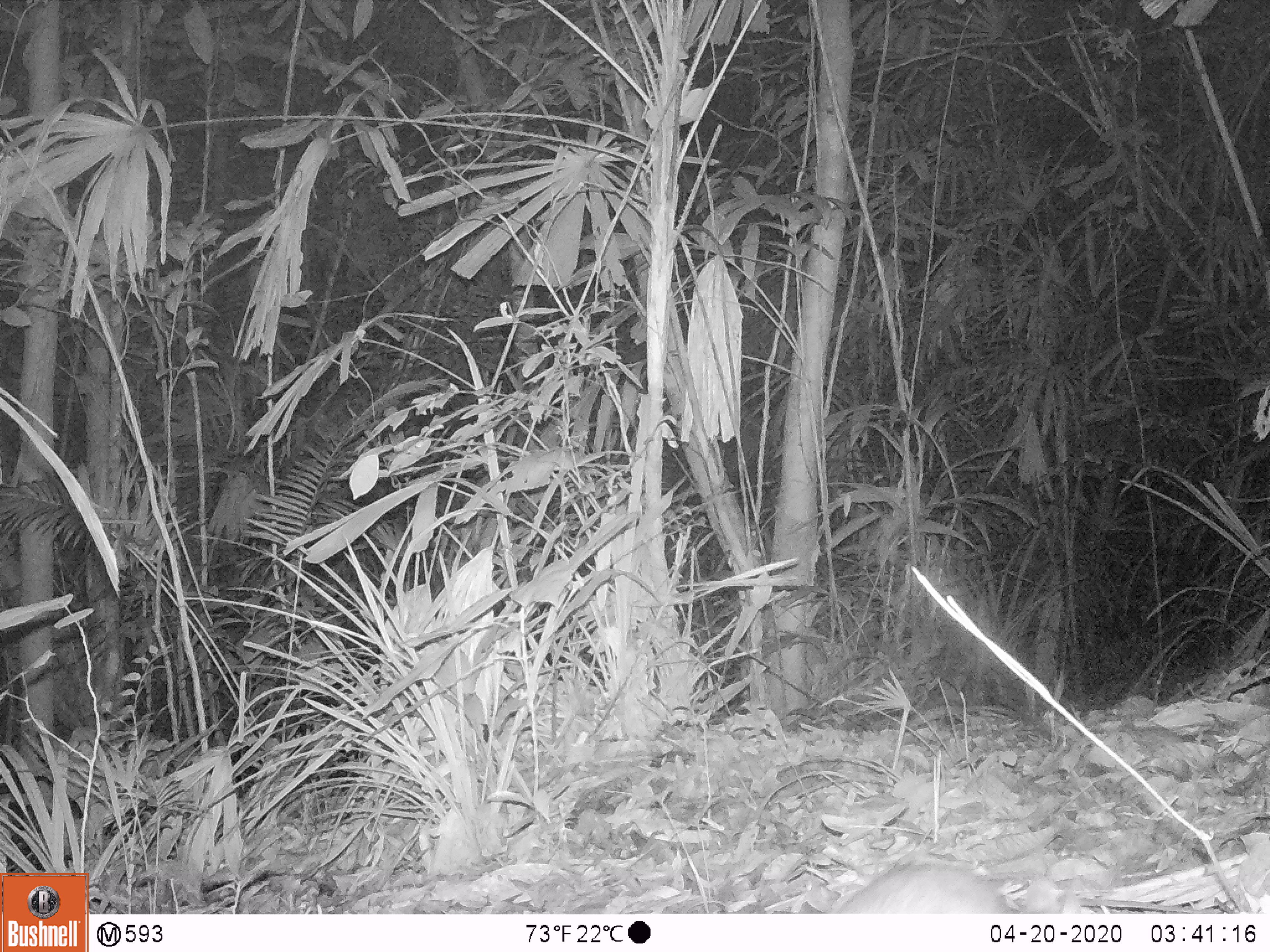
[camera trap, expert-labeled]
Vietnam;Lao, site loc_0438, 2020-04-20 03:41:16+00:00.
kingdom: Animalia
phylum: Chordata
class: Mammalia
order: Rodentia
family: Muridae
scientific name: Muridae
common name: old-world mice and rats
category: unidentified murid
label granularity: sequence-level